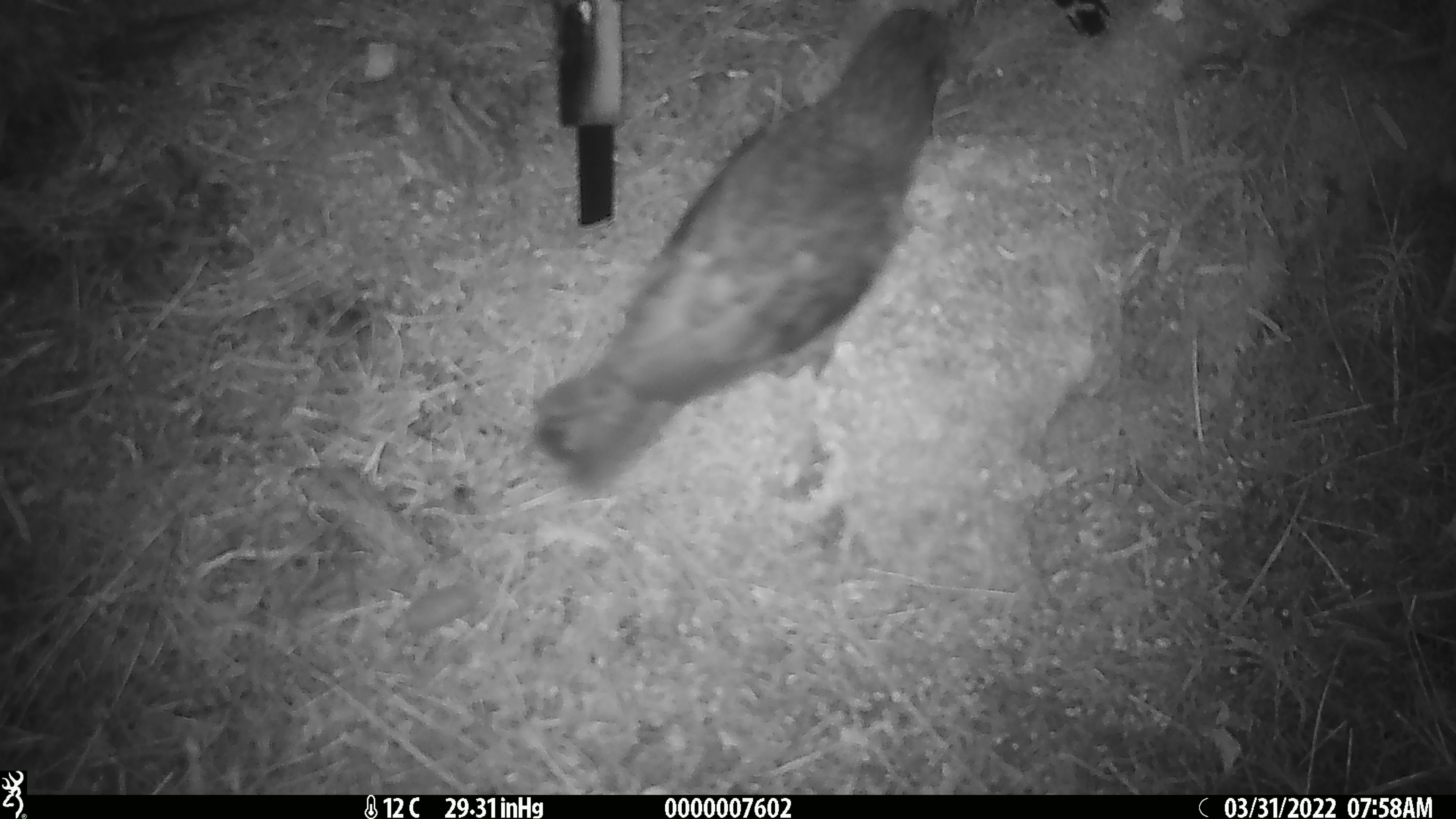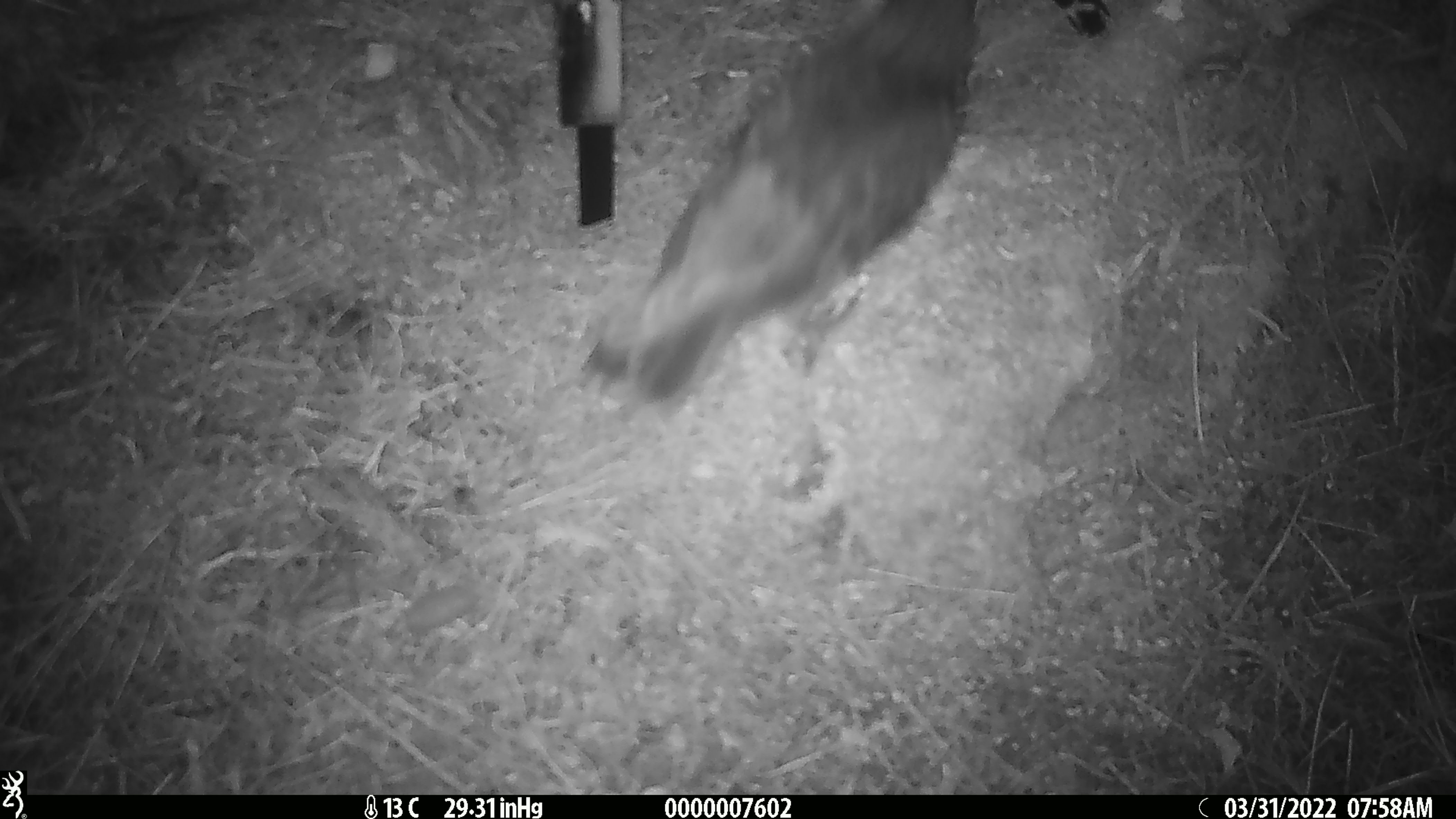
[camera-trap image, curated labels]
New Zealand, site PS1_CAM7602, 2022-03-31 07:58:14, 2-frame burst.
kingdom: Animalia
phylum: Chordata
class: Aves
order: Psittaciformes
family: Strigopidae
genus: Nestor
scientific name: Nestor notabilis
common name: kea